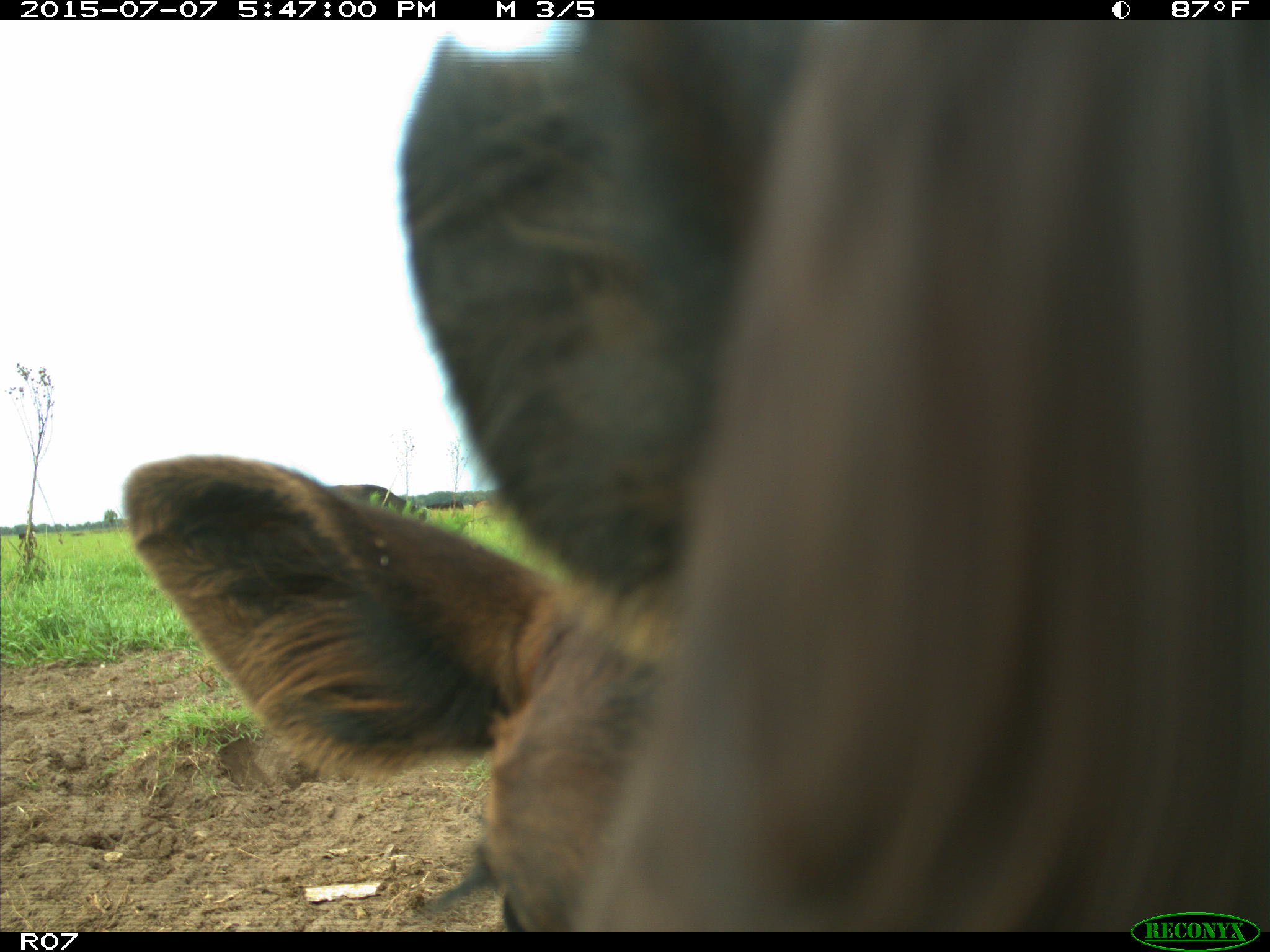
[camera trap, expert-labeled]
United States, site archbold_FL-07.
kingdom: Animalia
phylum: Chordata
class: Mammalia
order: Artiodactyla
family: Bovidae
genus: Bos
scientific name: Bos taurus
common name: domestic cow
Bos taurus (domestic cow).